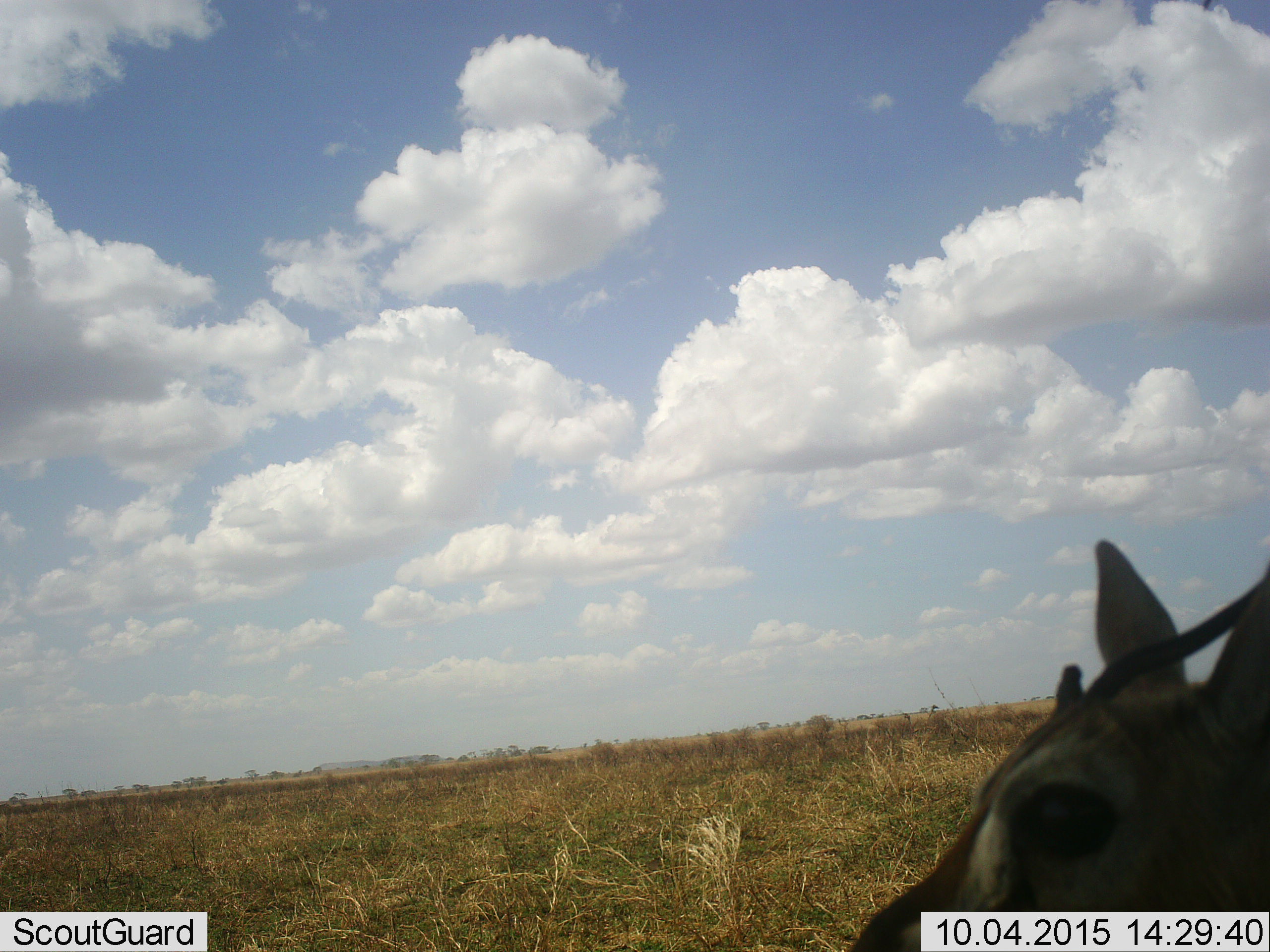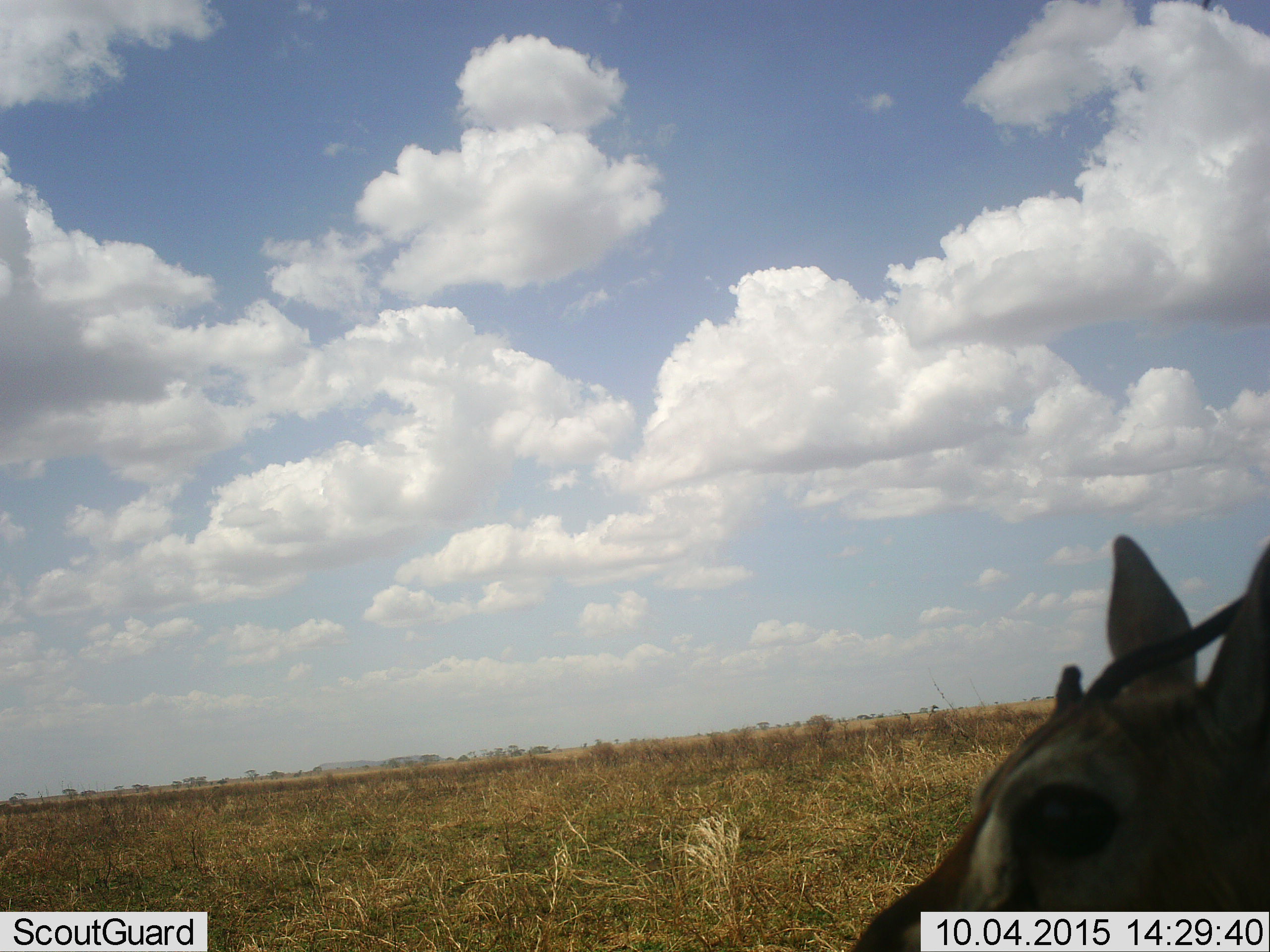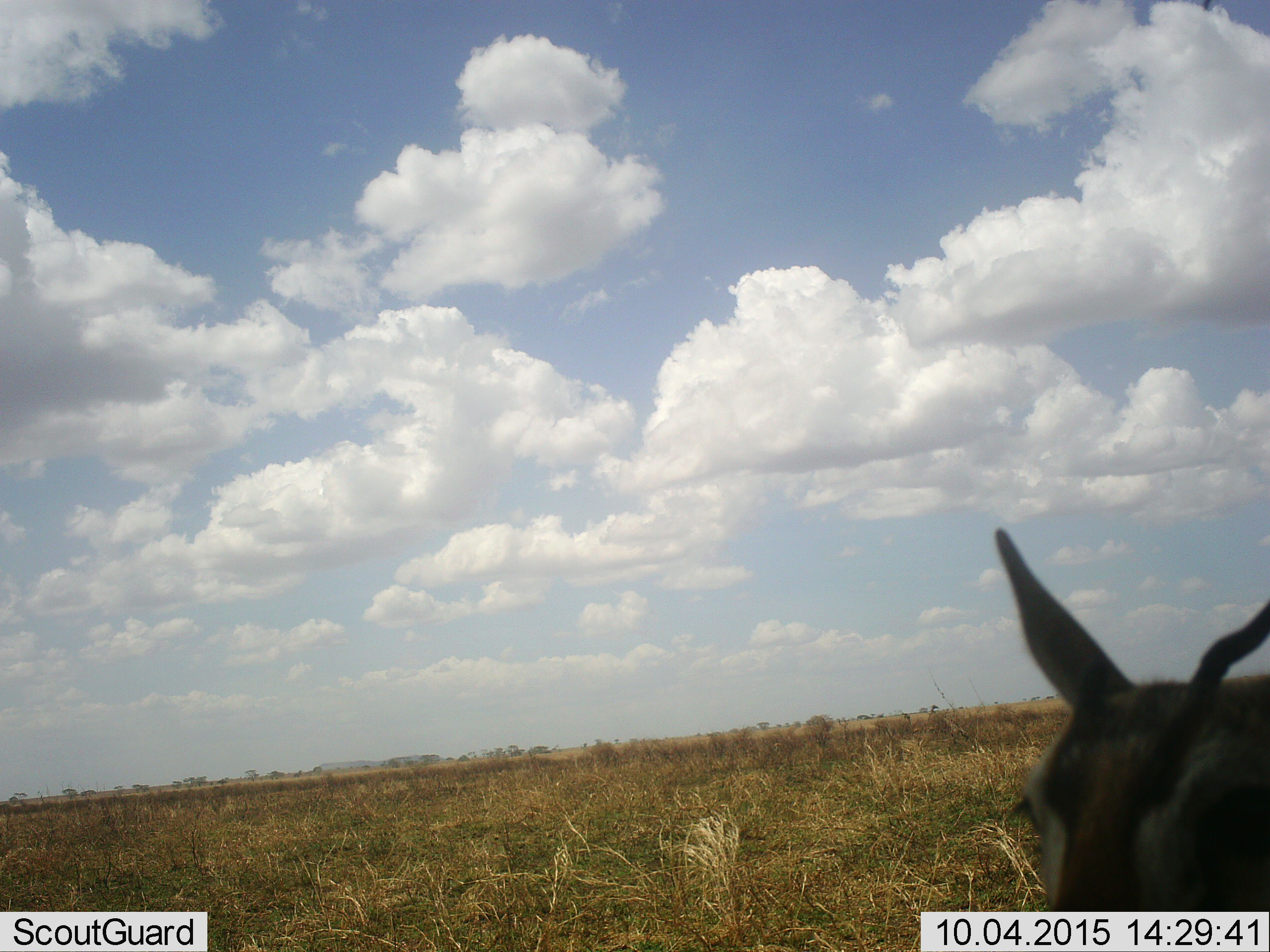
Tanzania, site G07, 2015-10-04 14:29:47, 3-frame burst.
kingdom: Animalia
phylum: Chordata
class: Mammalia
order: Artiodactyla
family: Bovidae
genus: Eudorcas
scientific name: Eudorcas thomsonii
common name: thomson's gazelle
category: gazellethomsons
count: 1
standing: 100%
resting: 0%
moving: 0%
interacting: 0%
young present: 0%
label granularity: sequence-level